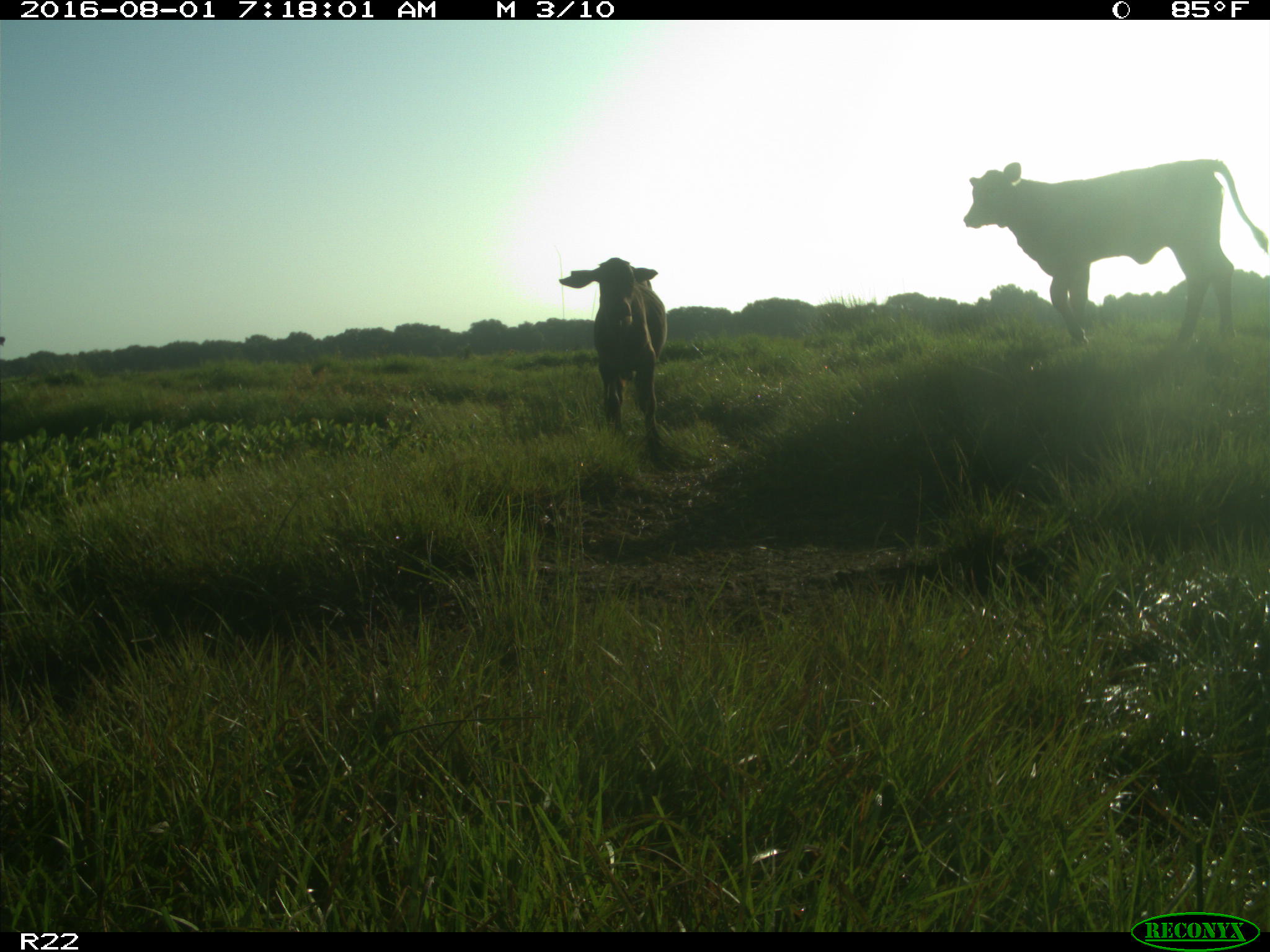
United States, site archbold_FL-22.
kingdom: Animalia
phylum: Chordata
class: Mammalia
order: Artiodactyla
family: Bovidae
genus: Bos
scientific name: Bos taurus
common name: domestic cow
Bos taurus (domestic cow).